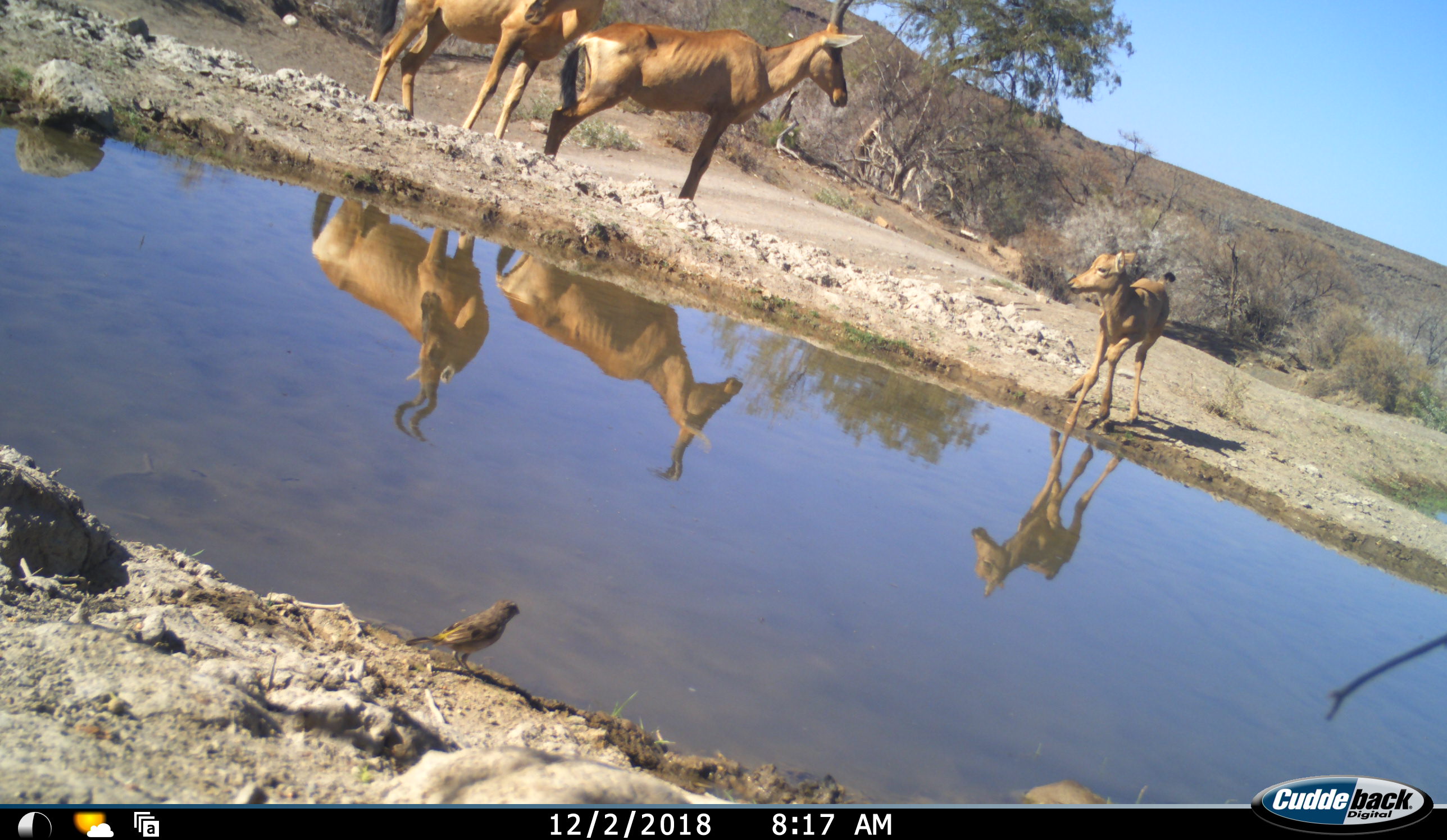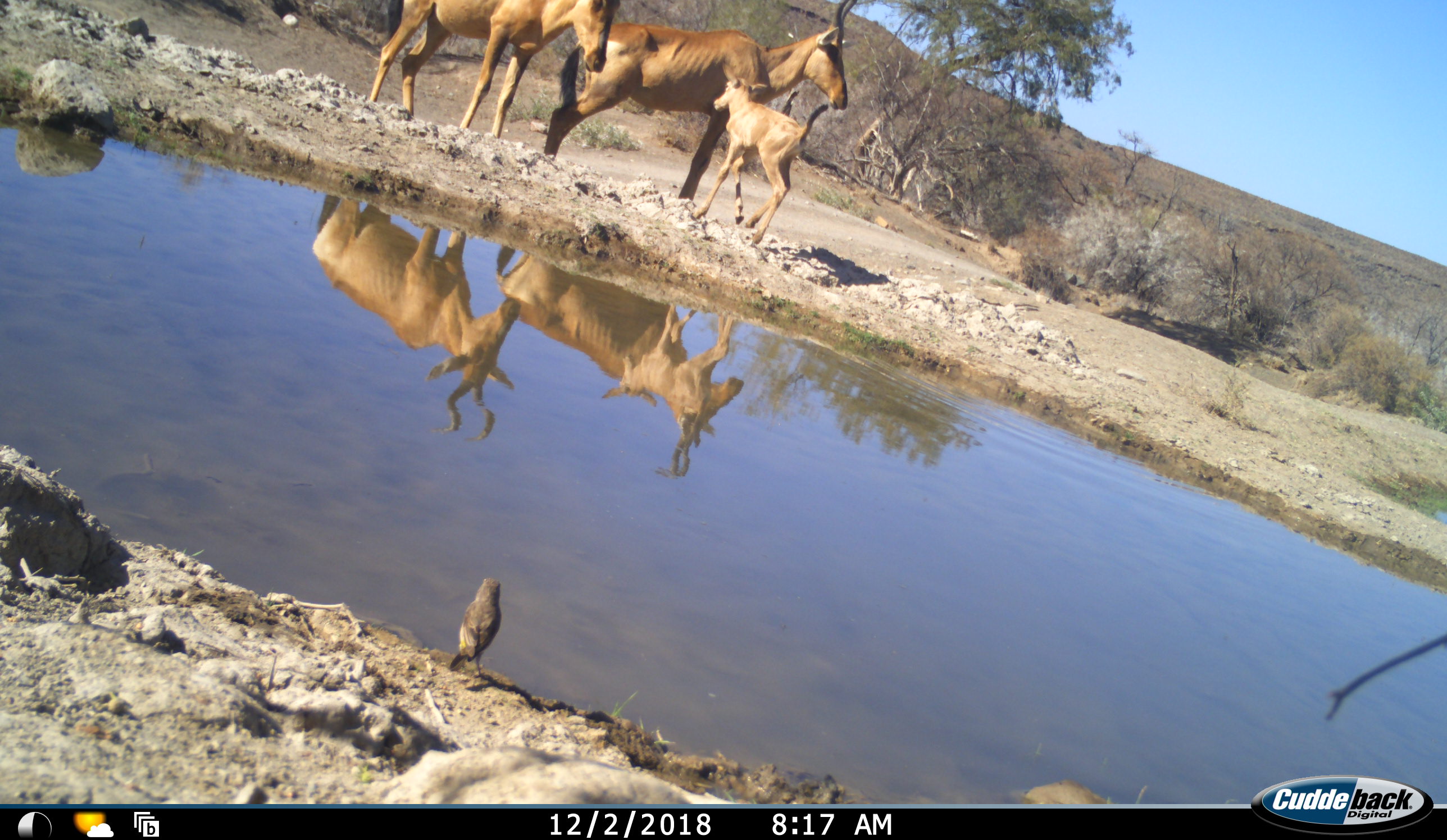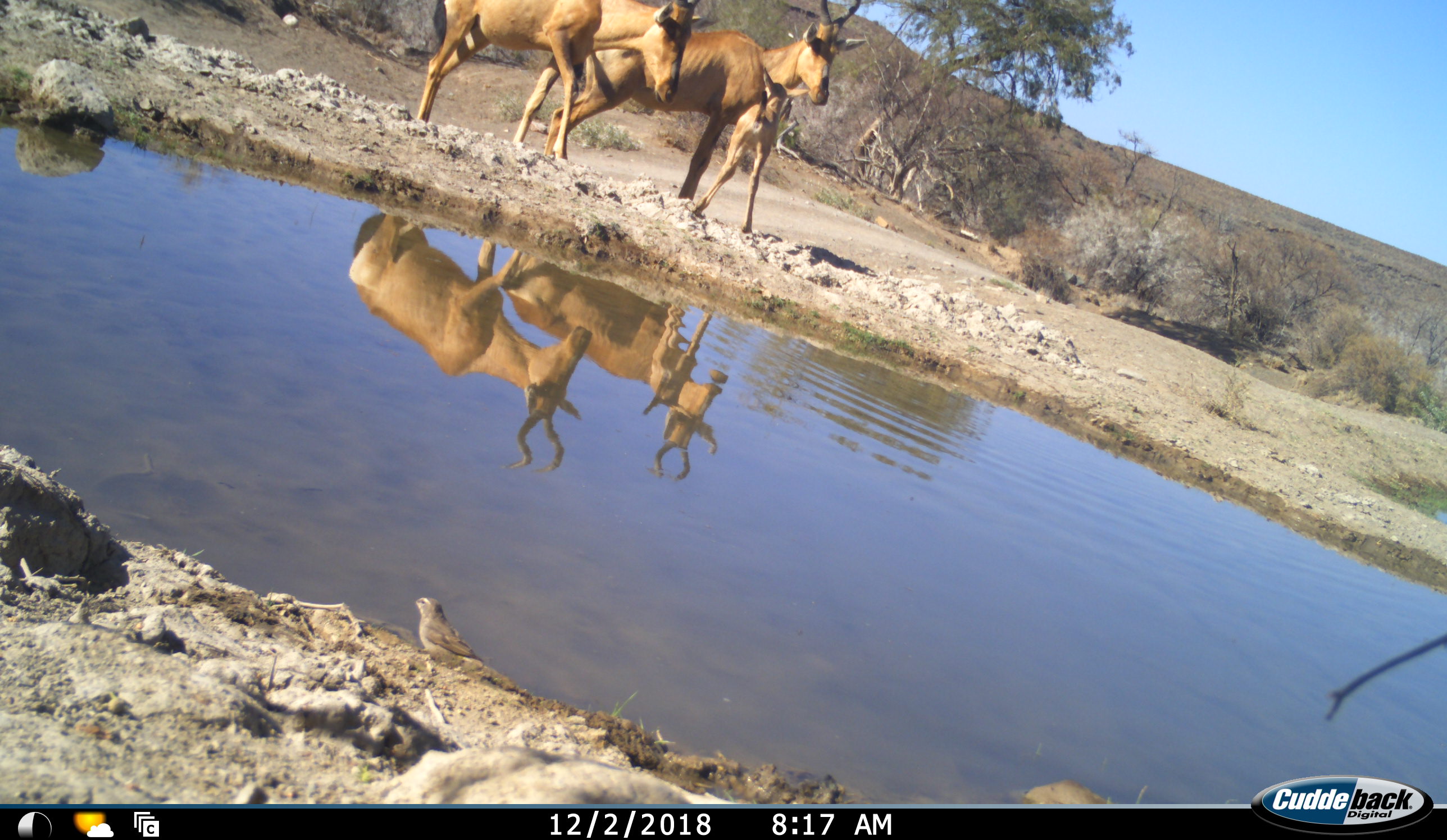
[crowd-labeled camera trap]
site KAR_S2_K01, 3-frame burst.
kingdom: Animalia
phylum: Chordata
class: Mammalia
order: Artiodactyla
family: Bovidae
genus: Alcelaphus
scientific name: Alcelaphus buselaphus caama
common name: red hartebeest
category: hartebeestred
Hartebeestred (red hartebeest) (Alcelaphus buselaphus caama), count 3. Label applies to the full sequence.